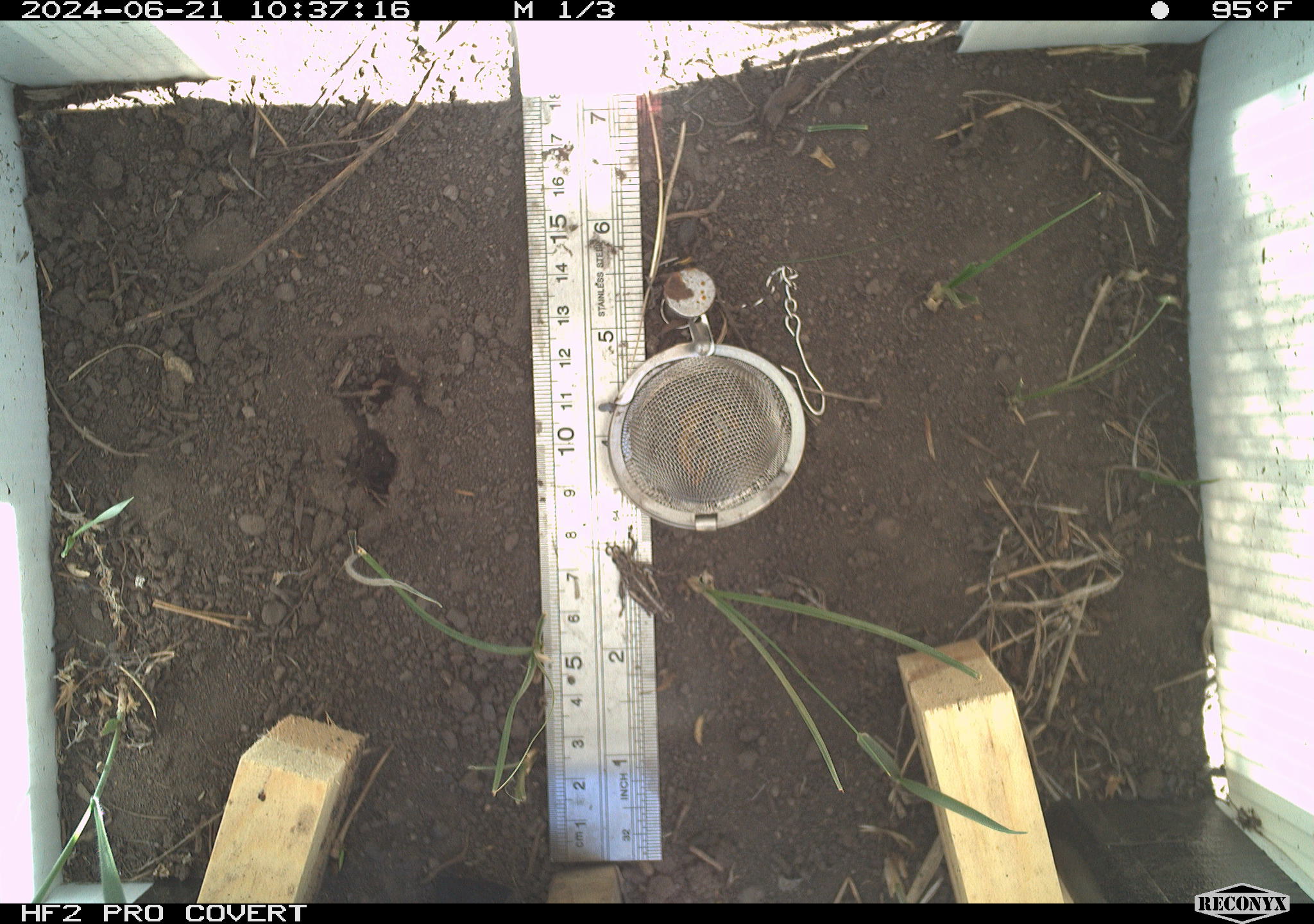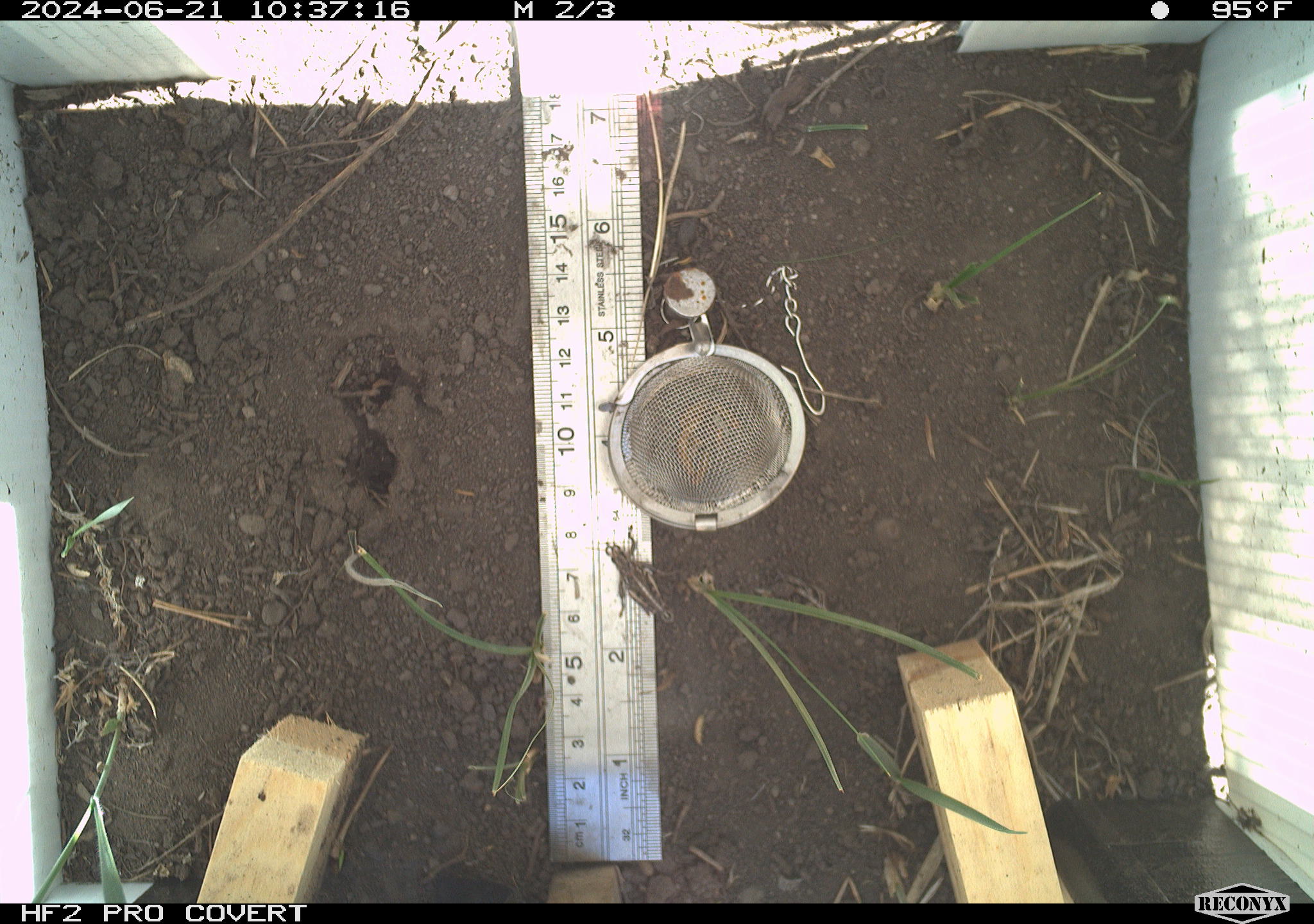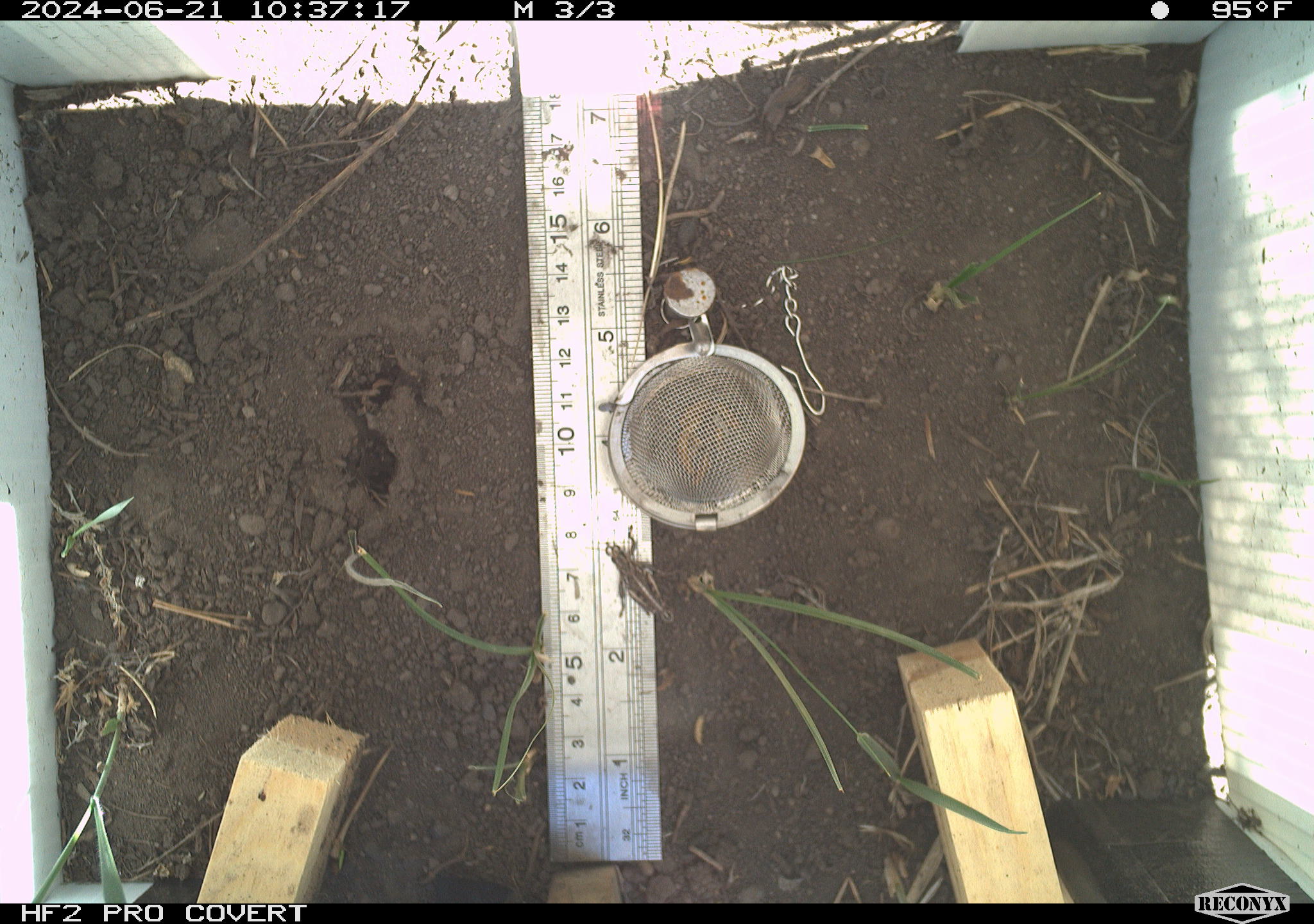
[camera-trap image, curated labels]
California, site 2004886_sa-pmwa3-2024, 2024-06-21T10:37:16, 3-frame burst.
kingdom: Animalia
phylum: Arthropoda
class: Insecta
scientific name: Insecta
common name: insect